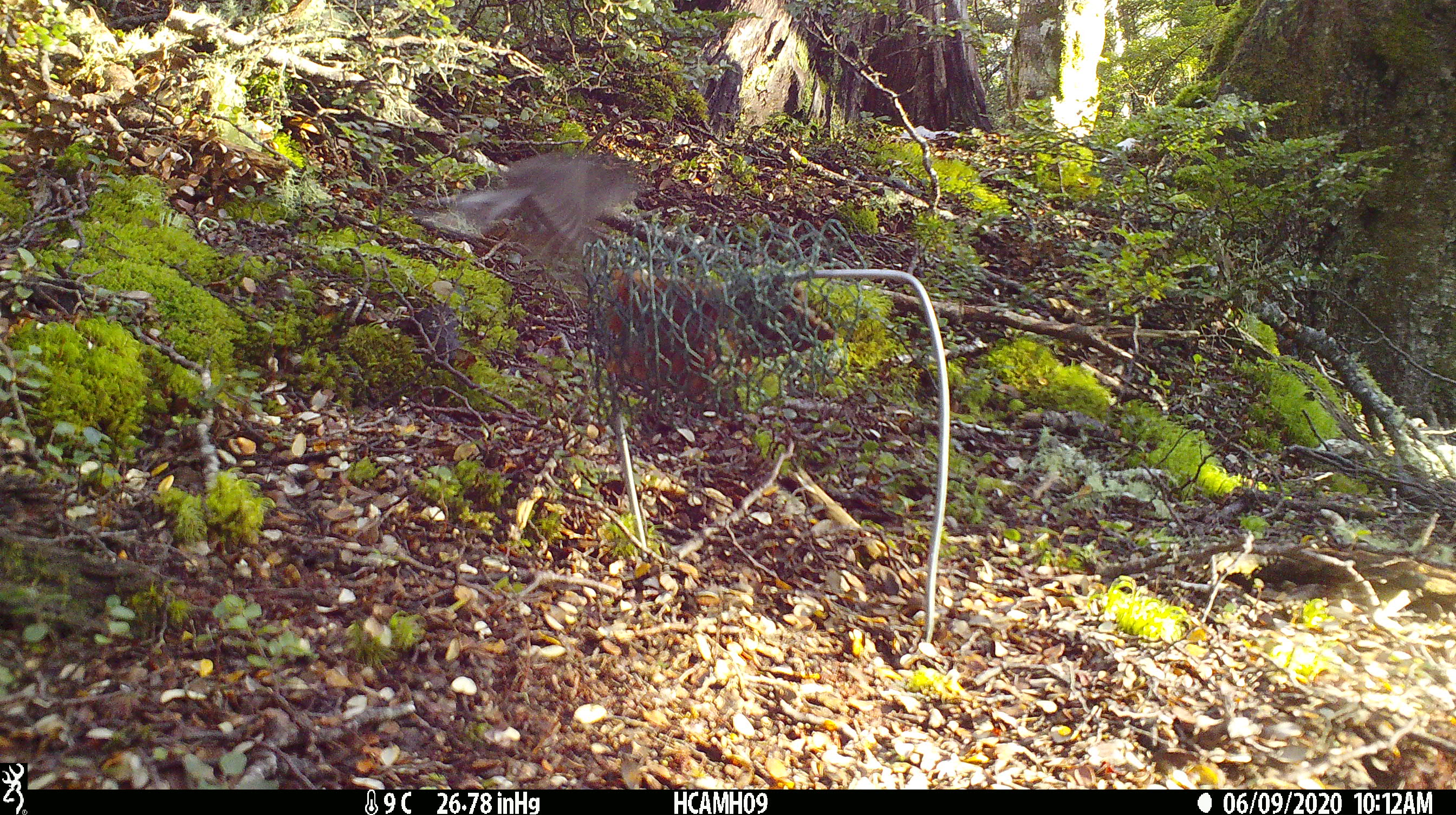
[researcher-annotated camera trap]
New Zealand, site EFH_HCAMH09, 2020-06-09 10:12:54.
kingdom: Animalia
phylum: Chordata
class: Aves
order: Passeriformes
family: Petroicidae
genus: Petroica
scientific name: Petroica australis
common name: new zealand robin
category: robin